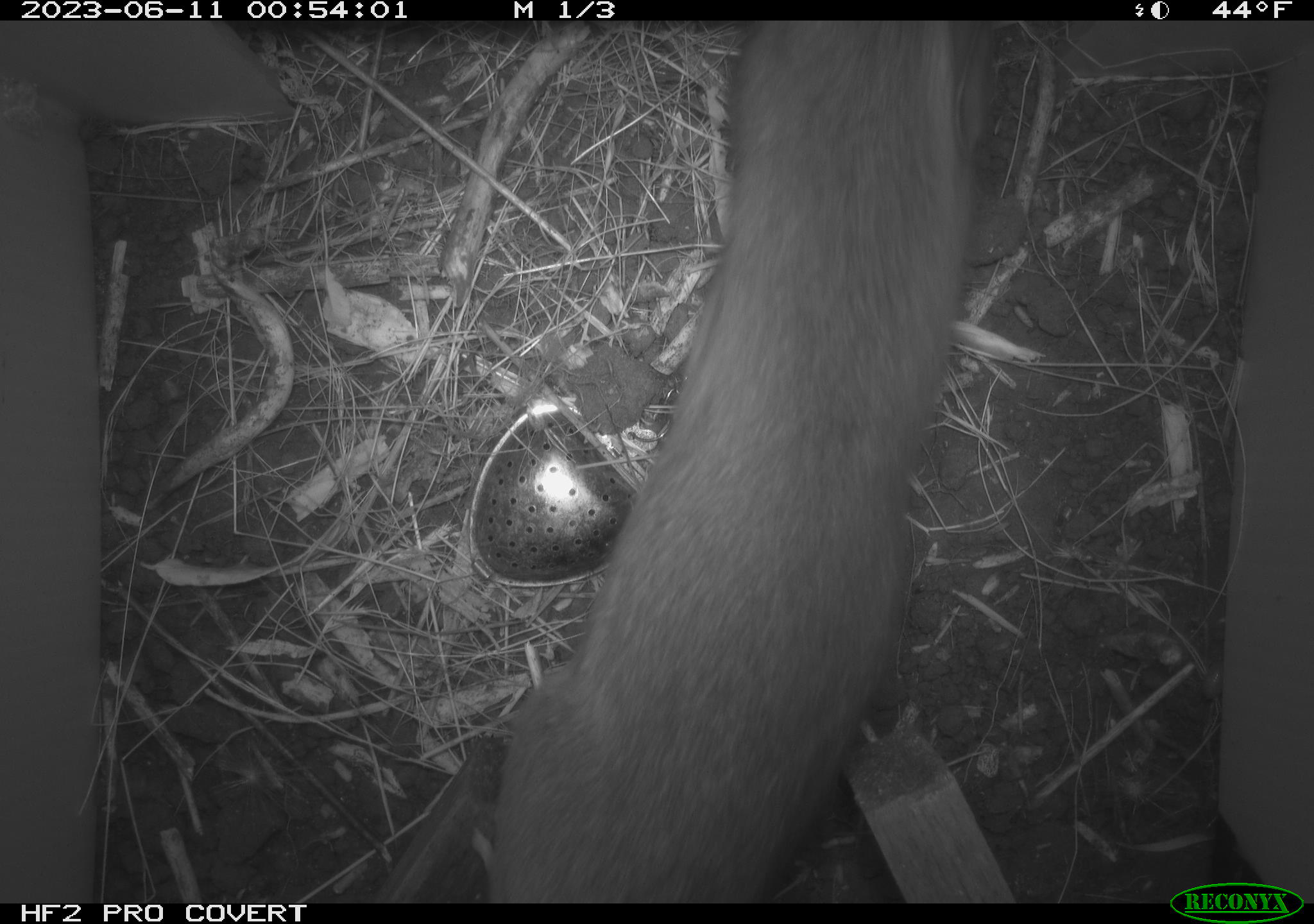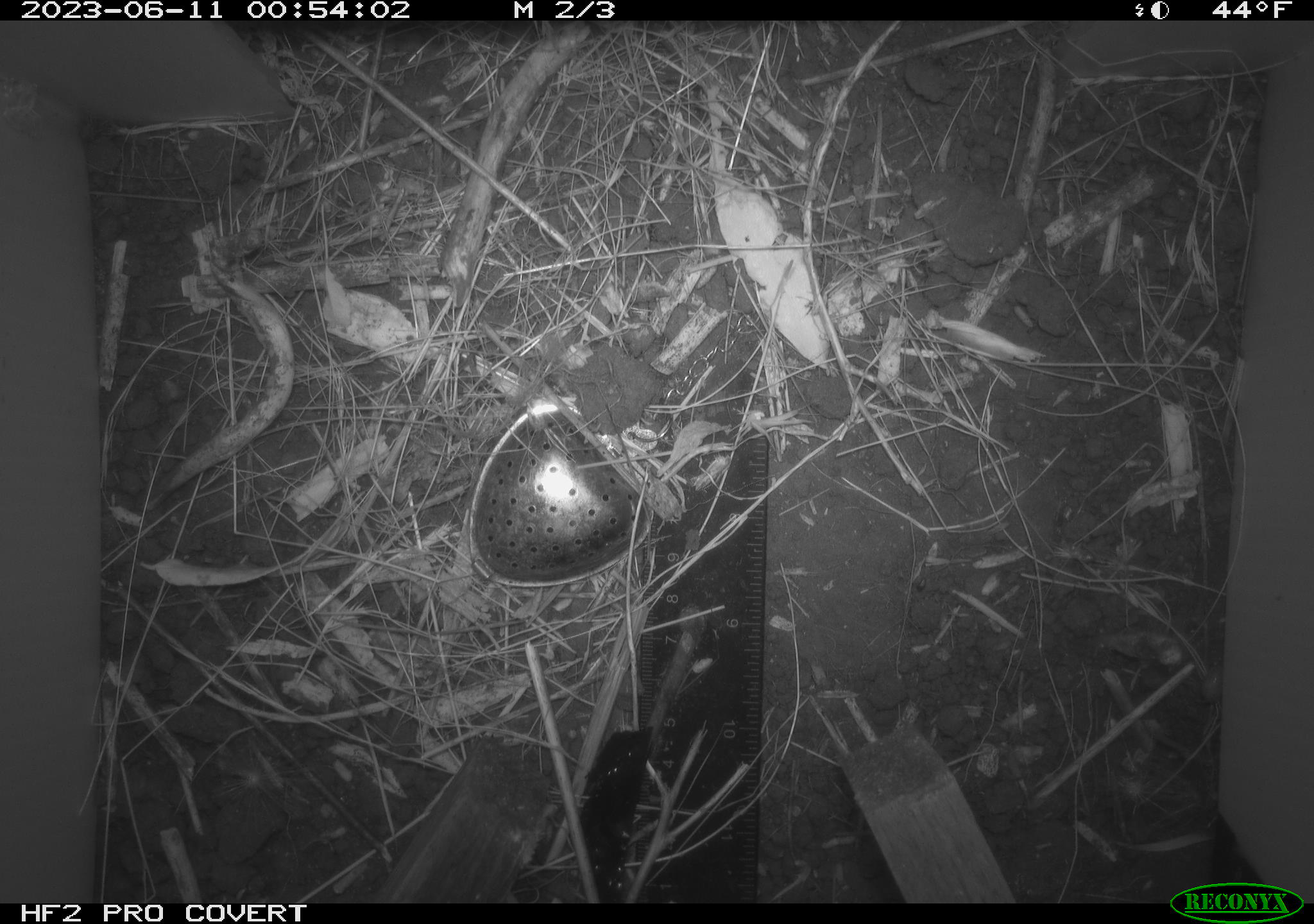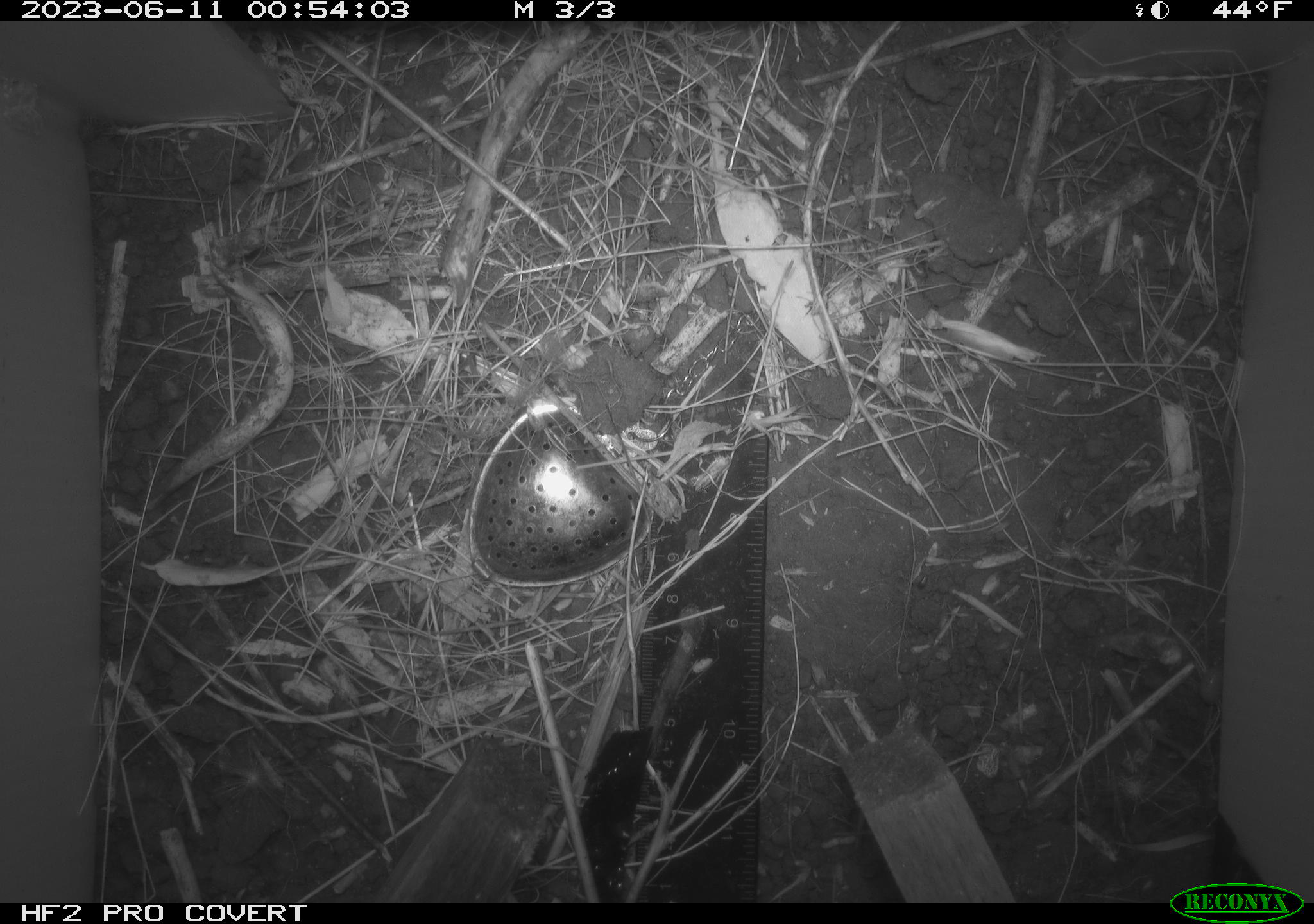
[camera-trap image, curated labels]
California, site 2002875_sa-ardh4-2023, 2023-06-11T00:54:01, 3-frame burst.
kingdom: Animalia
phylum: Chordata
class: Mammalia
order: Rodentia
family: Cricetidae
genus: Neotoma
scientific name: Neotoma fuscipes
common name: dusky-footed woodrat